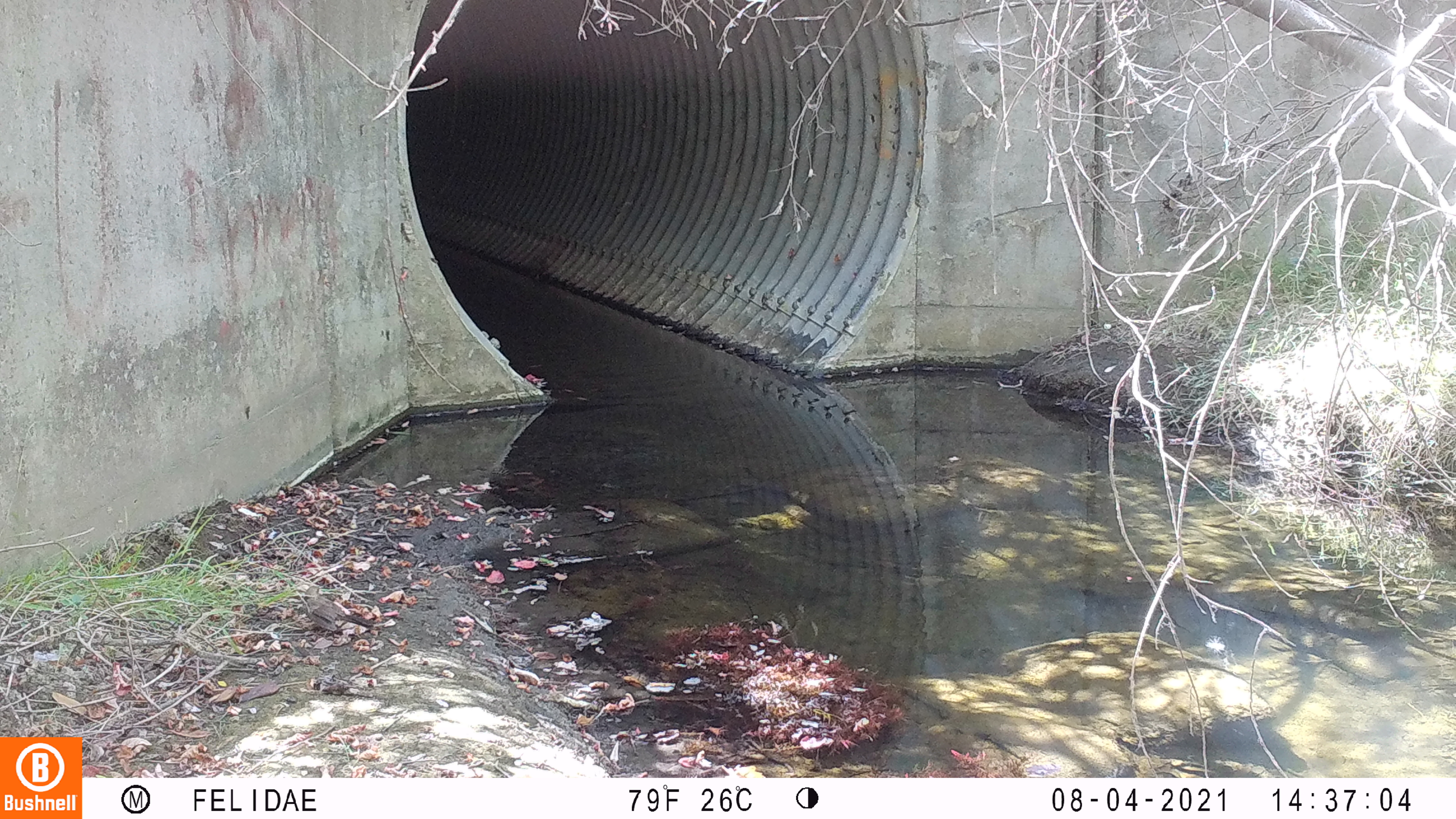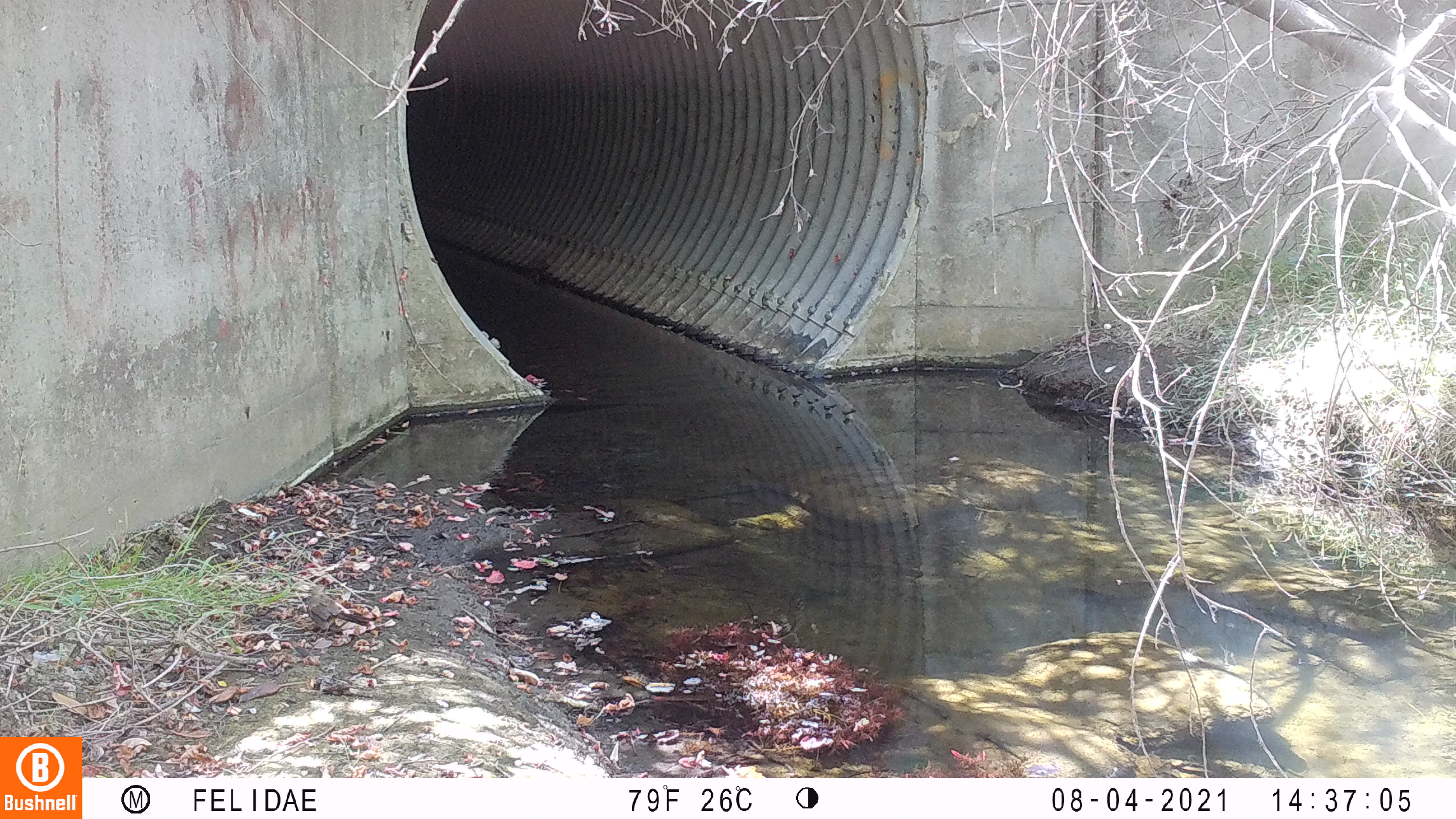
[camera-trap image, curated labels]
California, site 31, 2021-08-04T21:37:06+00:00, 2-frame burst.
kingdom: Animalia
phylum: Chordata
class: Aves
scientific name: Aves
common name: bird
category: unknown bird